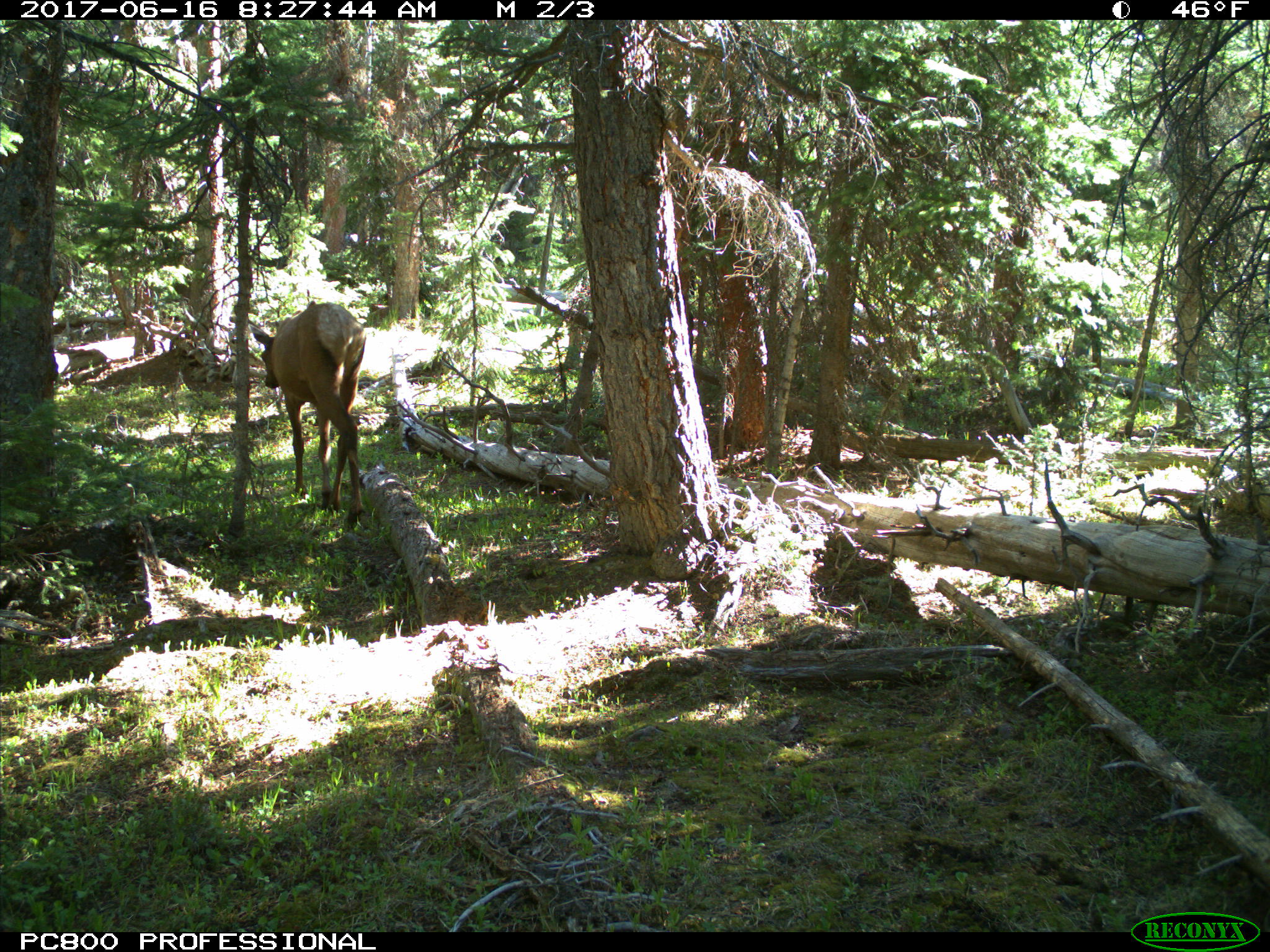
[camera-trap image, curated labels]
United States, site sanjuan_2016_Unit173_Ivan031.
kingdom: Animalia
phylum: Chordata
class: Mammalia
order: Artiodactyla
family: Cervidae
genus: Cervus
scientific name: Cervus elaphus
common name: red deer